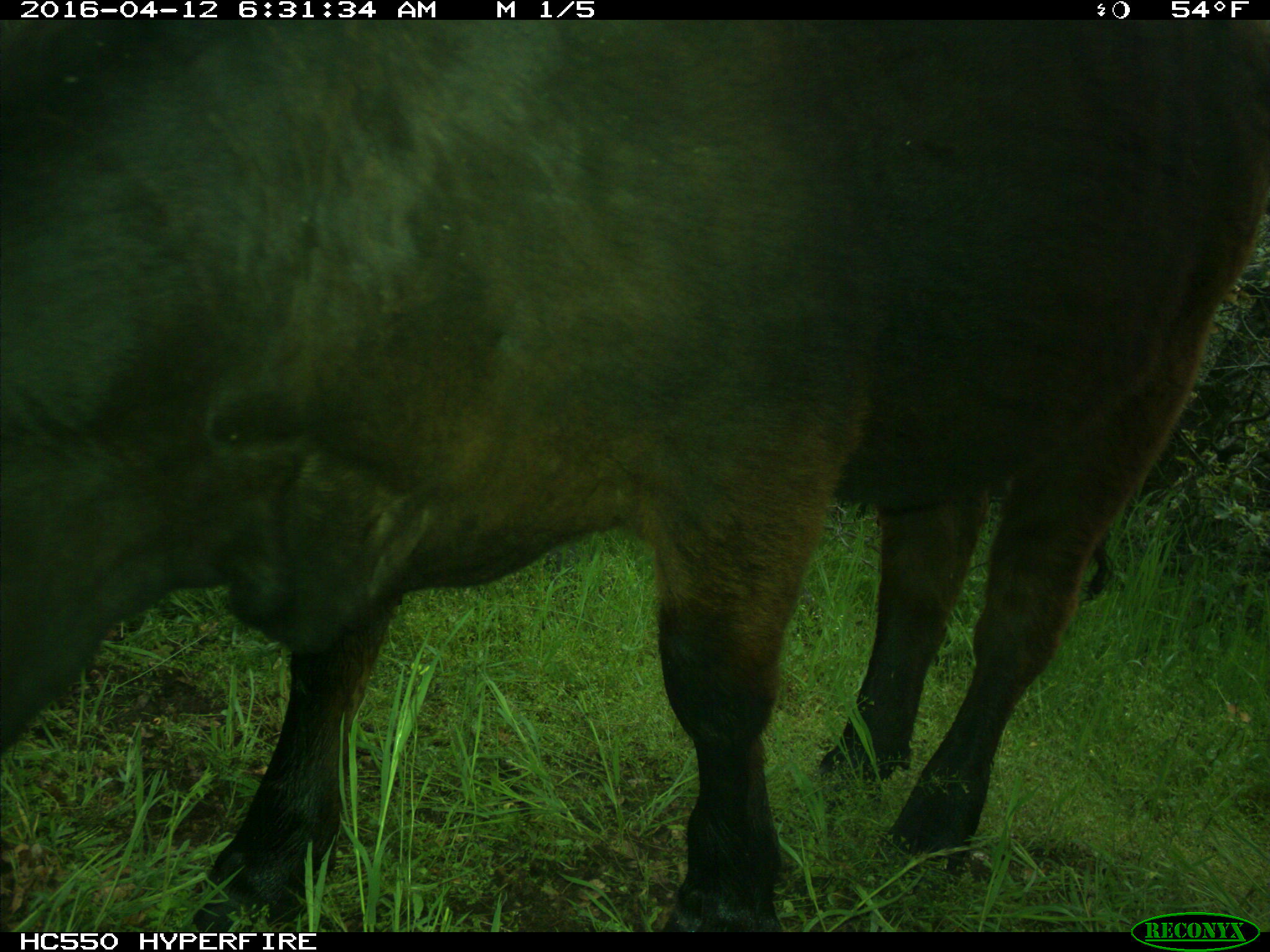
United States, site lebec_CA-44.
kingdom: Animalia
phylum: Chordata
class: Mammalia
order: Artiodactyla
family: Bovidae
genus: Bos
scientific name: Bos taurus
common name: domestic cow